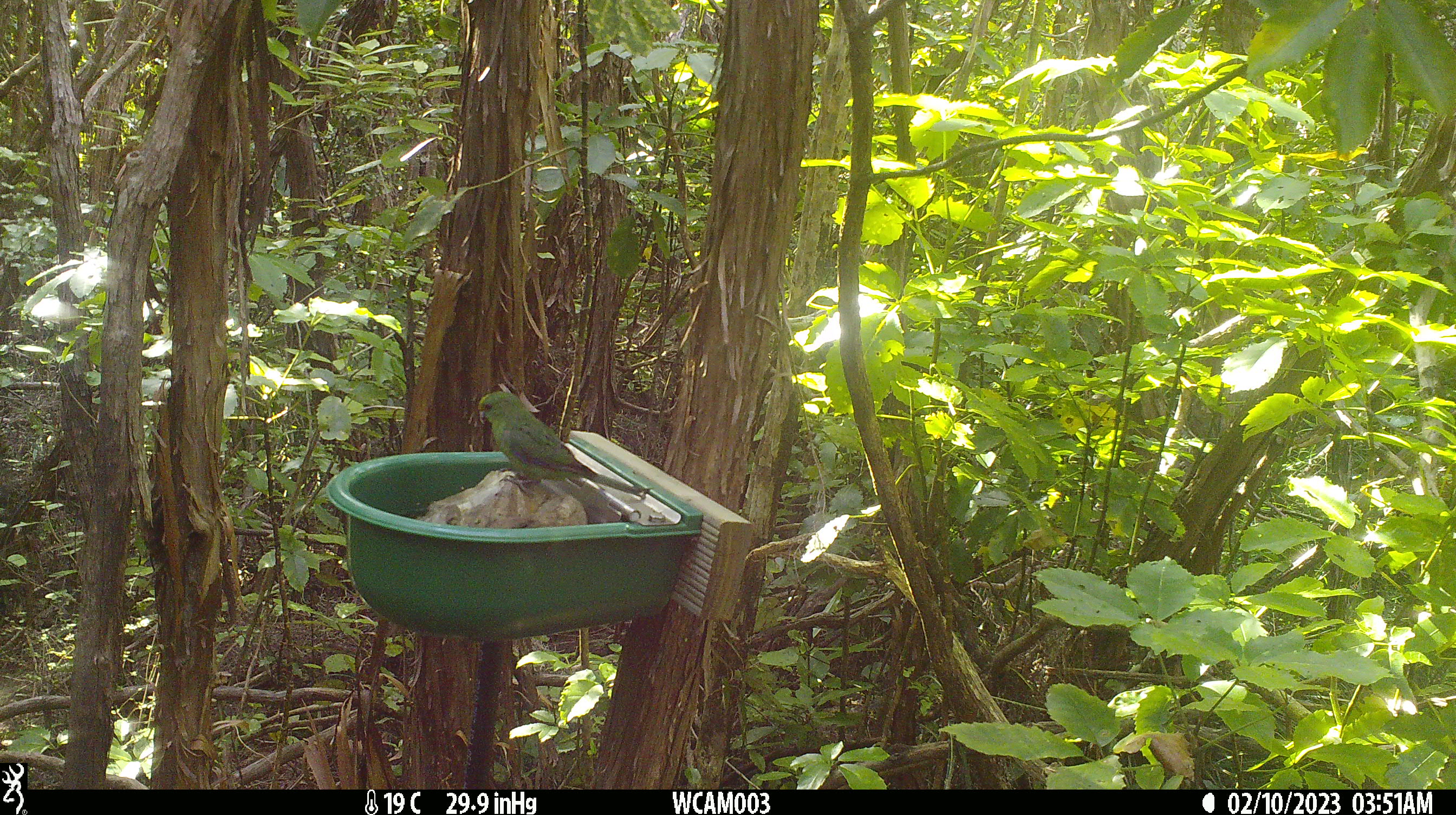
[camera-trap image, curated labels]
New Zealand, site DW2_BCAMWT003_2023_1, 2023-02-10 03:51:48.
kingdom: Animalia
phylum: Chordata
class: Aves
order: Psittaciformes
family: Psittaculidae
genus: Cyanoramphus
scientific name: Cyanoramphus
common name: parakeet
Parakeet (Cyanoramphus).